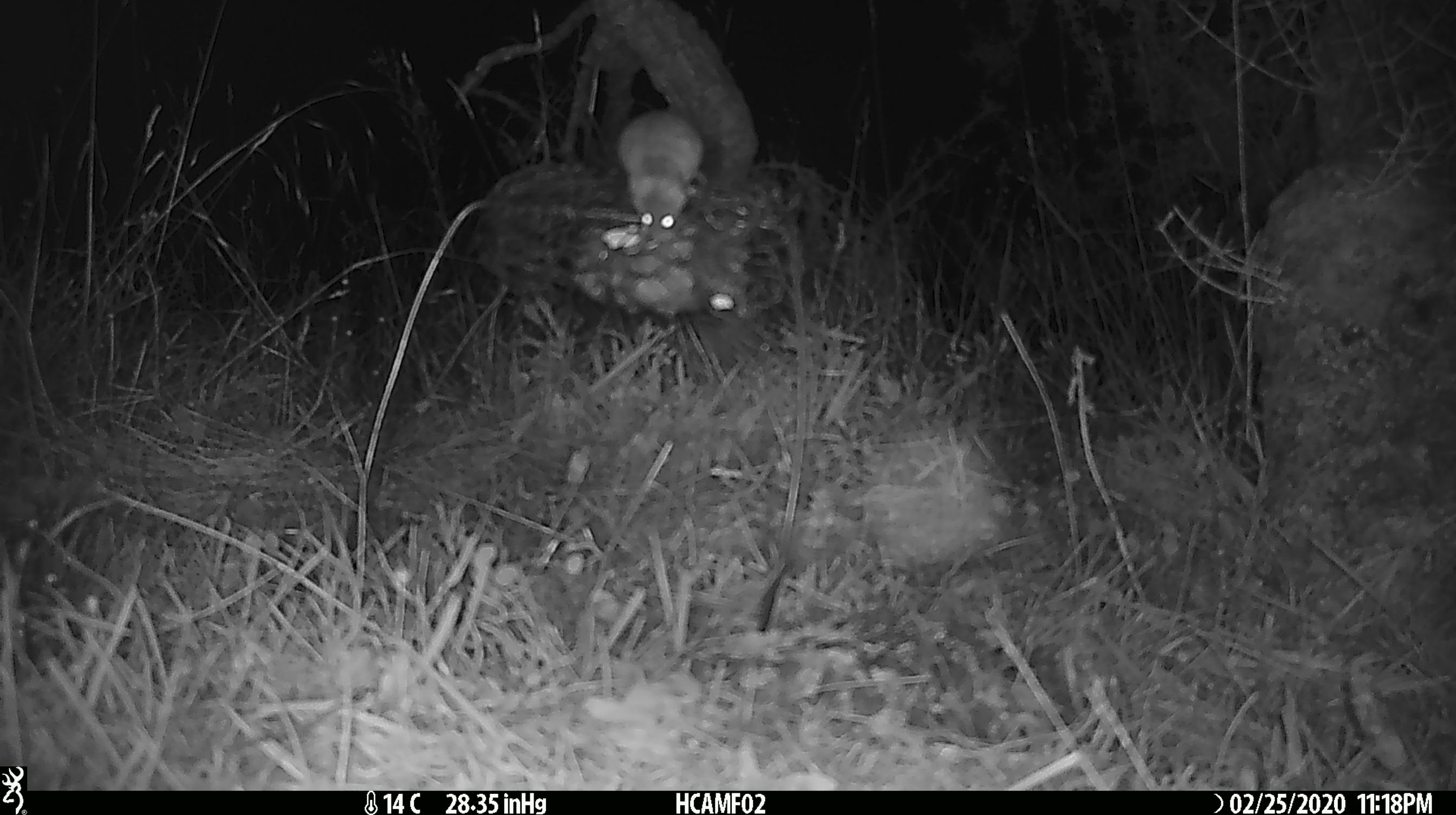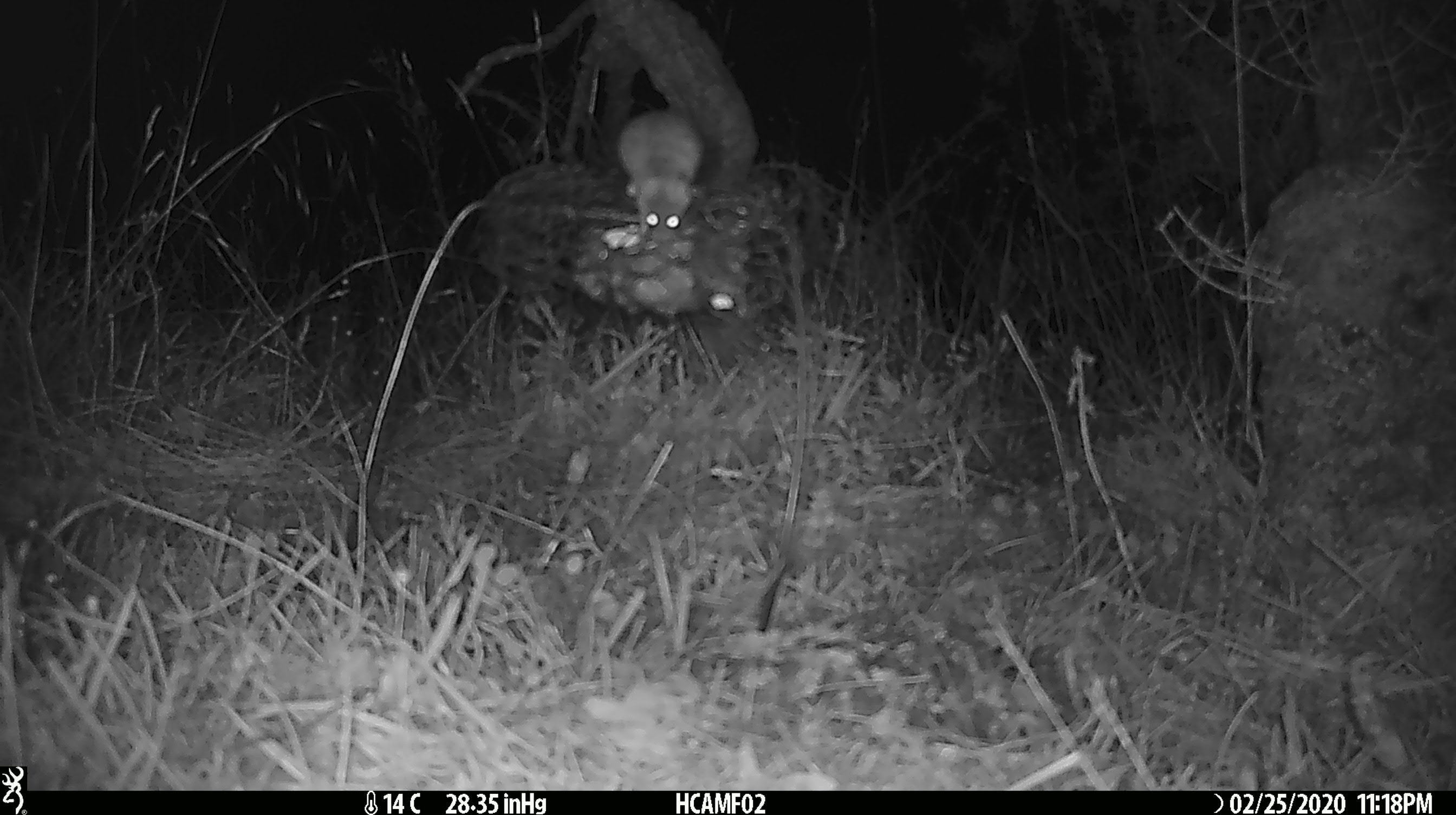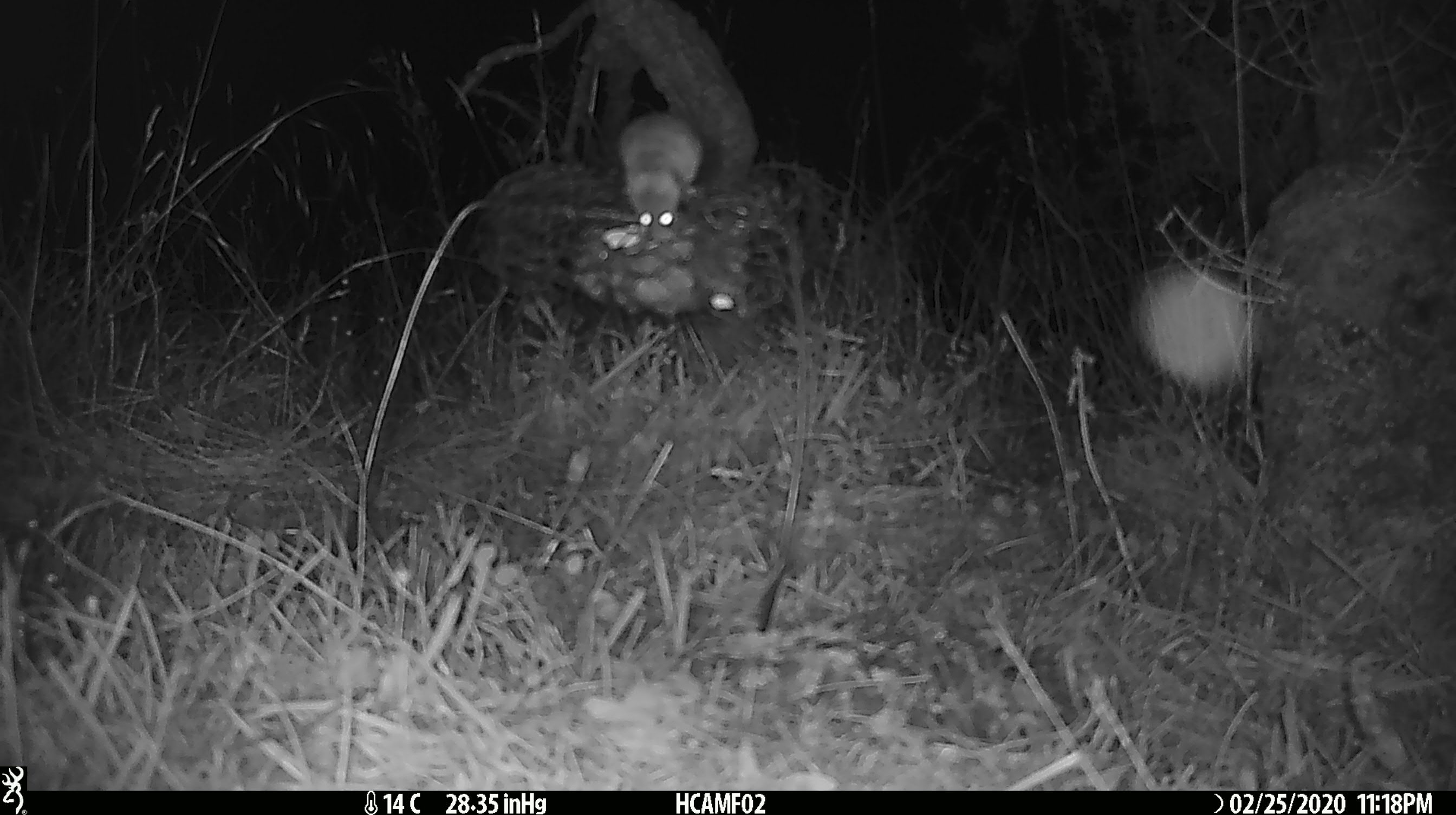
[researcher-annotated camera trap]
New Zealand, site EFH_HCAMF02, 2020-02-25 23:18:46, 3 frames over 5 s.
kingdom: Animalia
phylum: Chordata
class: Mammalia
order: Rodentia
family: Muridae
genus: Mus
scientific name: Mus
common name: mouse